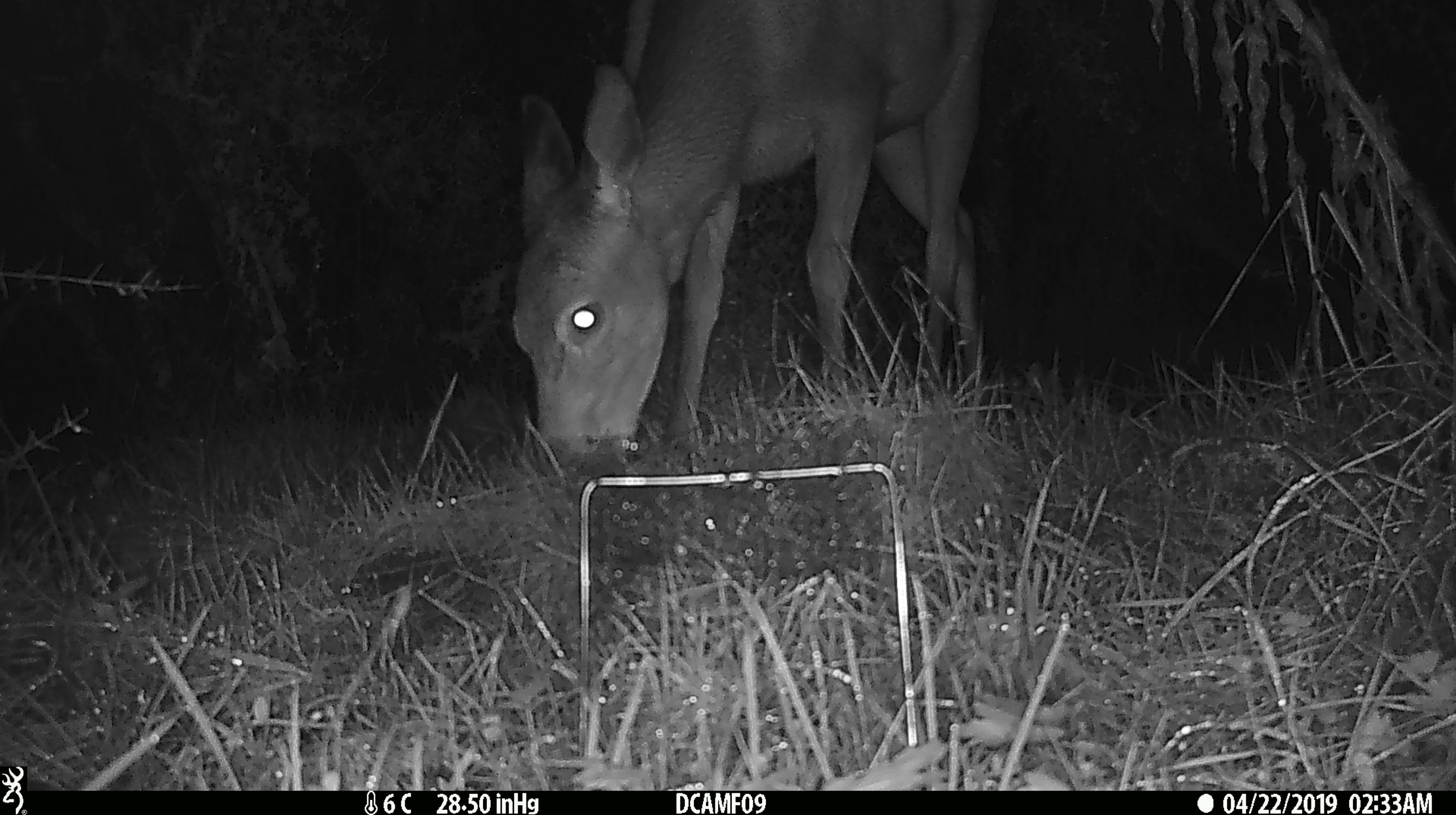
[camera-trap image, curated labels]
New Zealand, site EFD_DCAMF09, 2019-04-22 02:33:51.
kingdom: Animalia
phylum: Chordata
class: Mammalia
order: Artiodactyla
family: Cervidae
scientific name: Cervidae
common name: deer